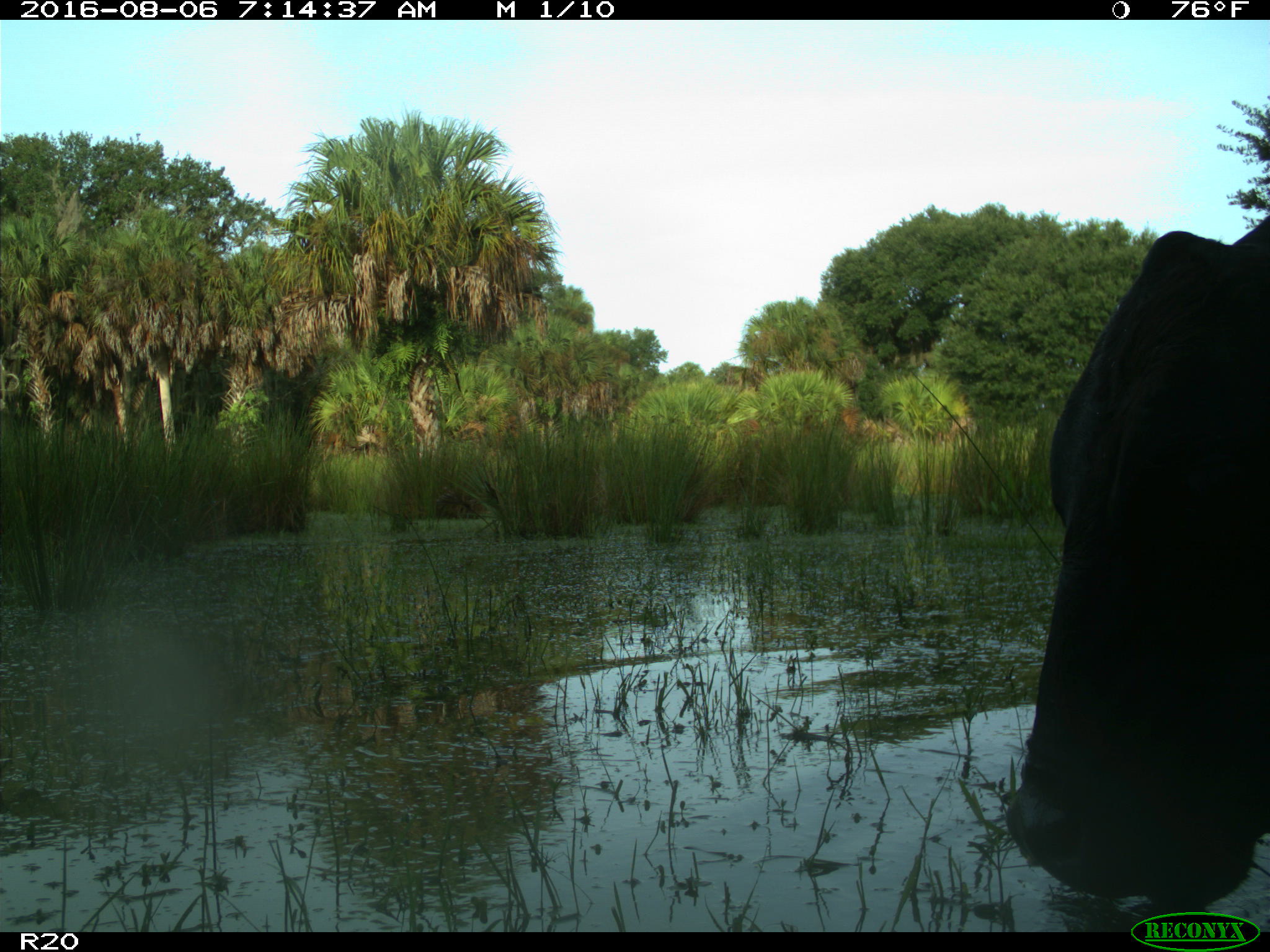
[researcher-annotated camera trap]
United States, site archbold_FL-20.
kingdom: Animalia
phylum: Chordata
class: Mammalia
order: Artiodactyla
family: Bovidae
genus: Bos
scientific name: Bos taurus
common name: domestic cow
Bos taurus (domestic cow).